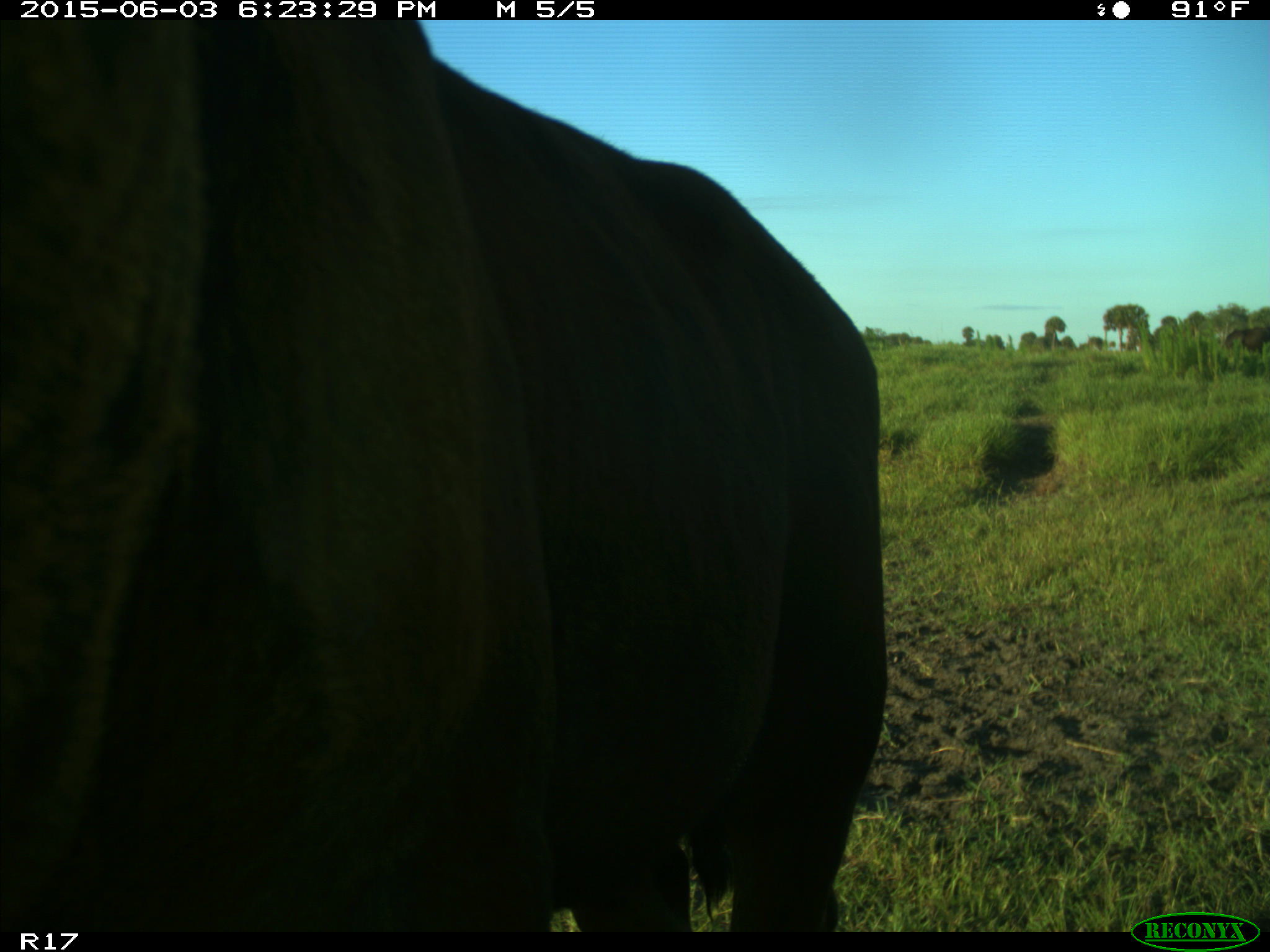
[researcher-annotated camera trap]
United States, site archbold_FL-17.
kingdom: Animalia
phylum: Chordata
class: Mammalia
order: Artiodactyla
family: Bovidae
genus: Bos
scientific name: Bos taurus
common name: domestic cow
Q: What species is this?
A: Bos taurus (domestic cow).